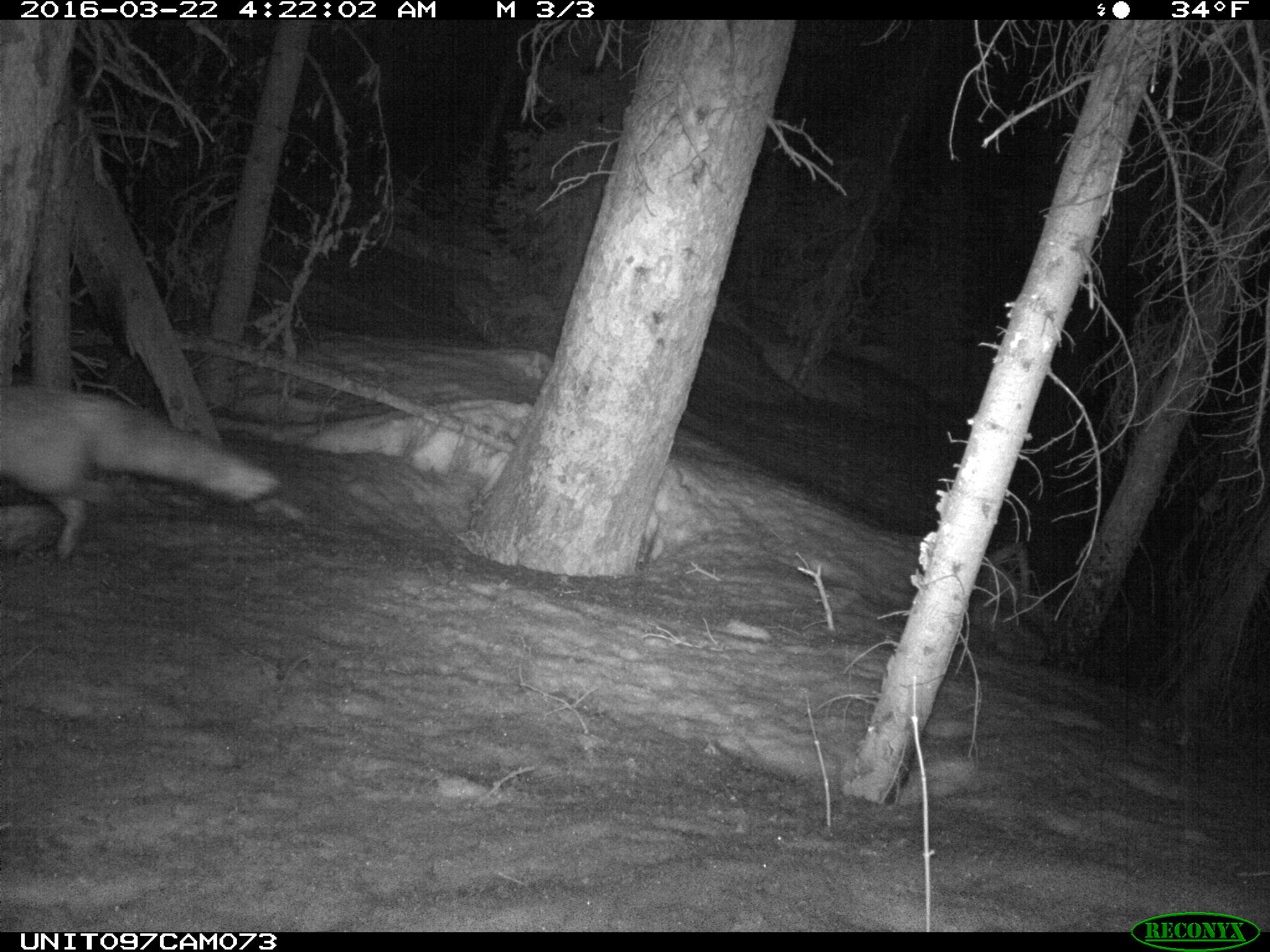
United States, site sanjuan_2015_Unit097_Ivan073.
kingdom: Animalia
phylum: Chordata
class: Mammalia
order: Carnivora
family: Canidae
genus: Vulpes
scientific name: Vulpes vulpes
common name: red fox